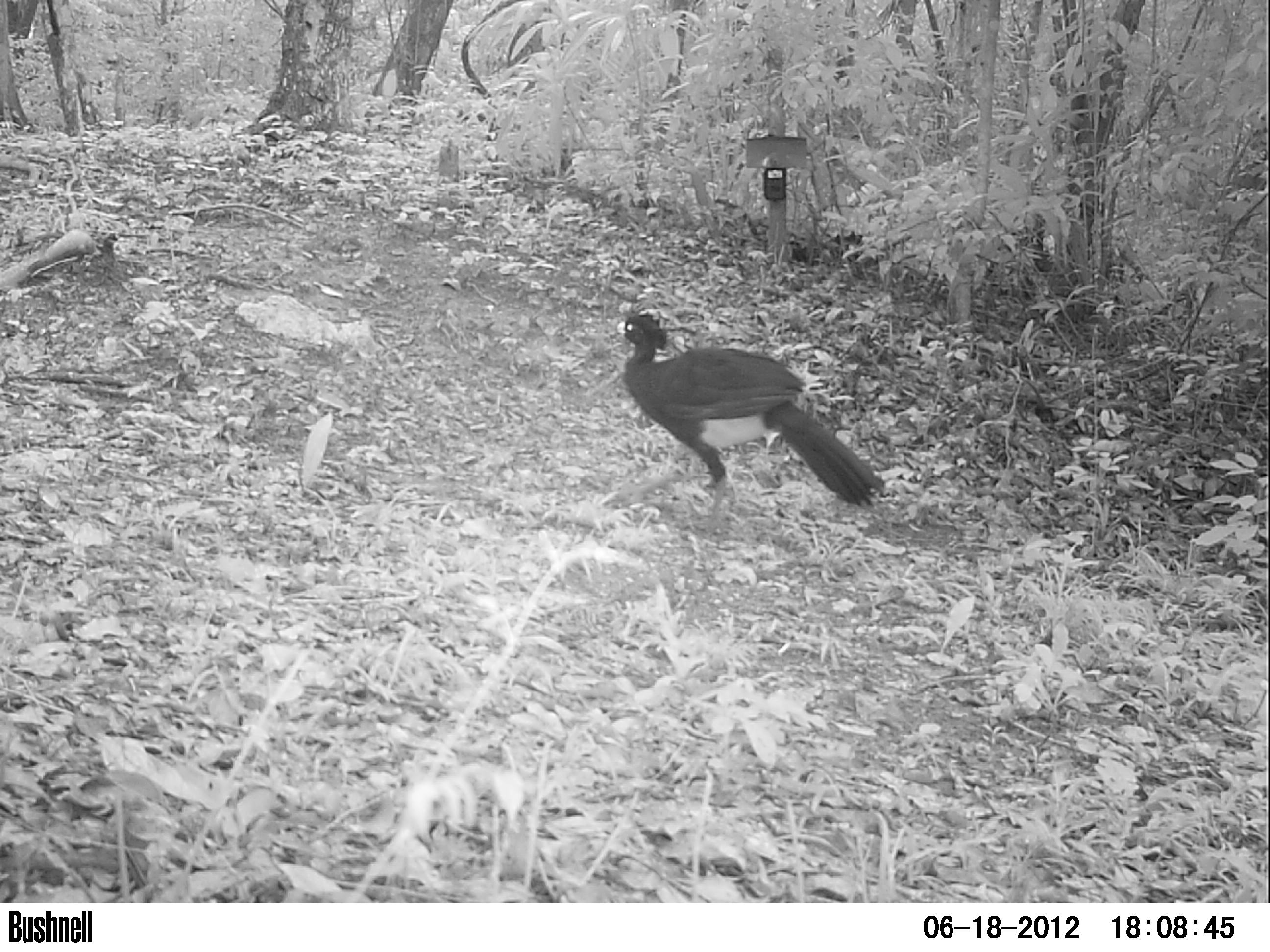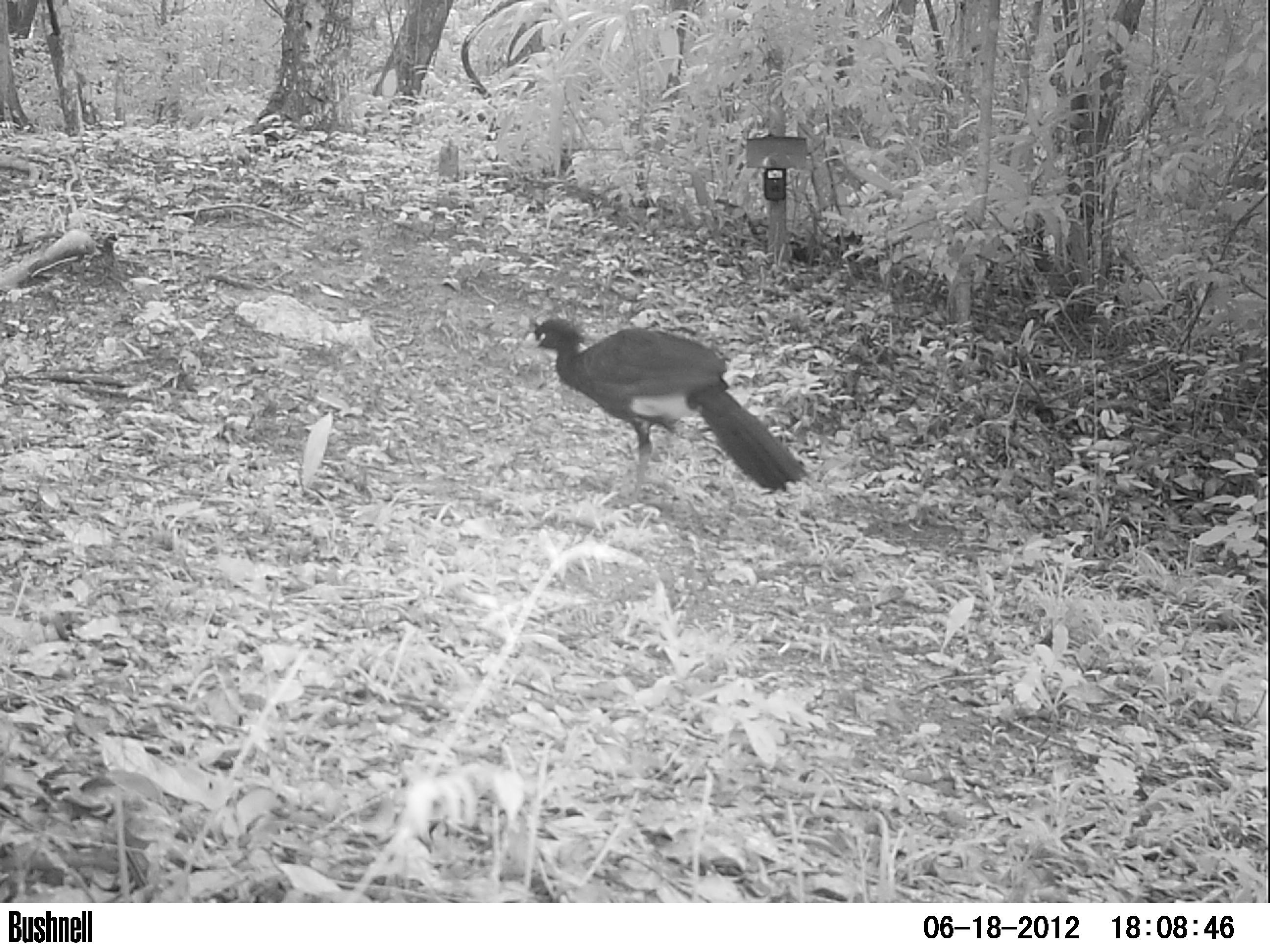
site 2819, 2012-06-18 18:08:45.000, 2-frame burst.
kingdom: Animalia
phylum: Chordata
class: Aves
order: Galliformes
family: Cracidae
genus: Crax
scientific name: Crax rubra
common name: great curassow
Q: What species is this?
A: Crax rubra (great curassow).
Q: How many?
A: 1.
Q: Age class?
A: Adult.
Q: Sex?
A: Male.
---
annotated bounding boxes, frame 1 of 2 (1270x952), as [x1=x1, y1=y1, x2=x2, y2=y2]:
crax rubra: [x1=615, y1=309, x2=885, y2=535]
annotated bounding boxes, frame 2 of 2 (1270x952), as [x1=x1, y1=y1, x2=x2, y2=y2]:
crax rubra: [x1=524, y1=315, x2=811, y2=513]